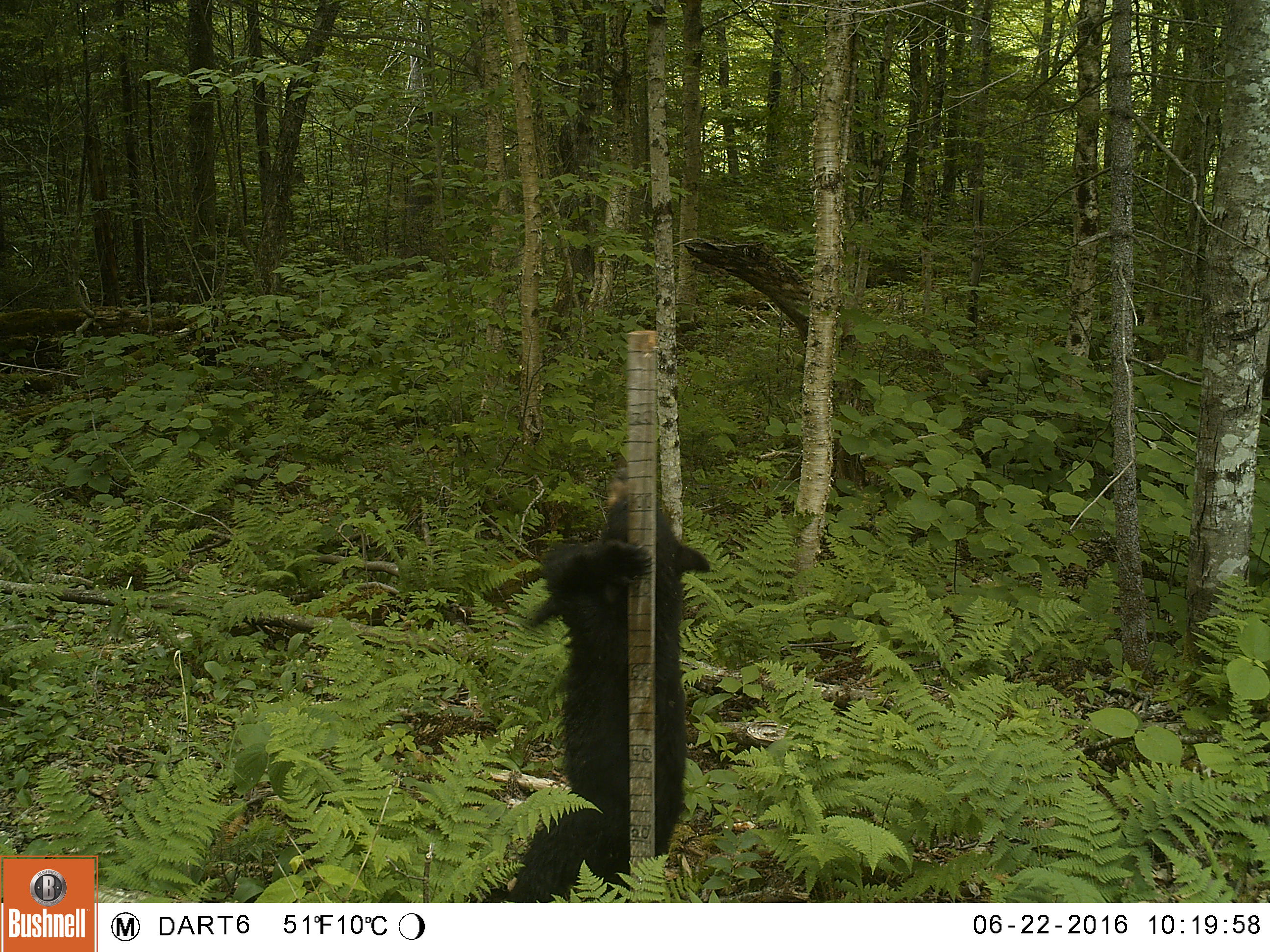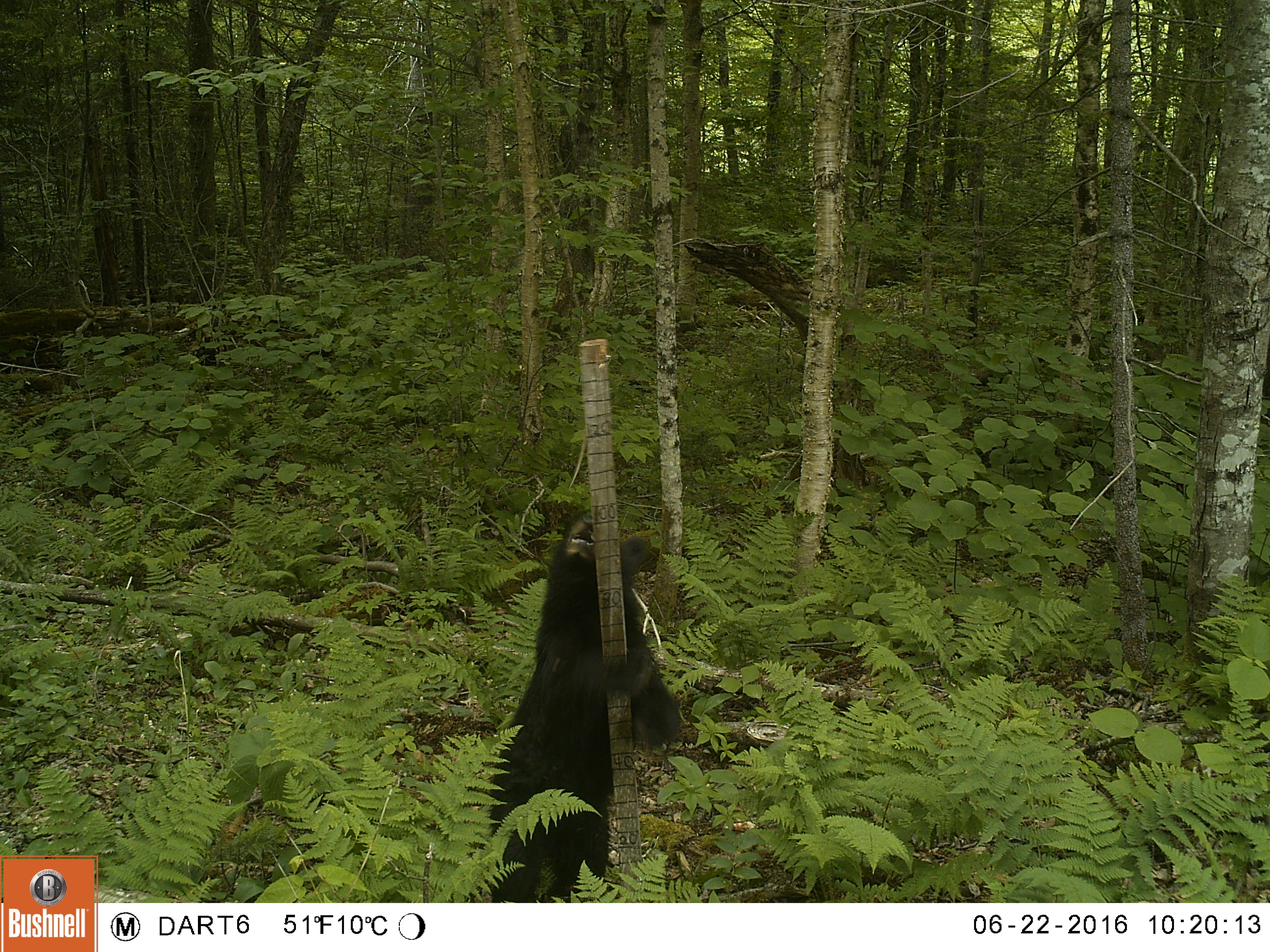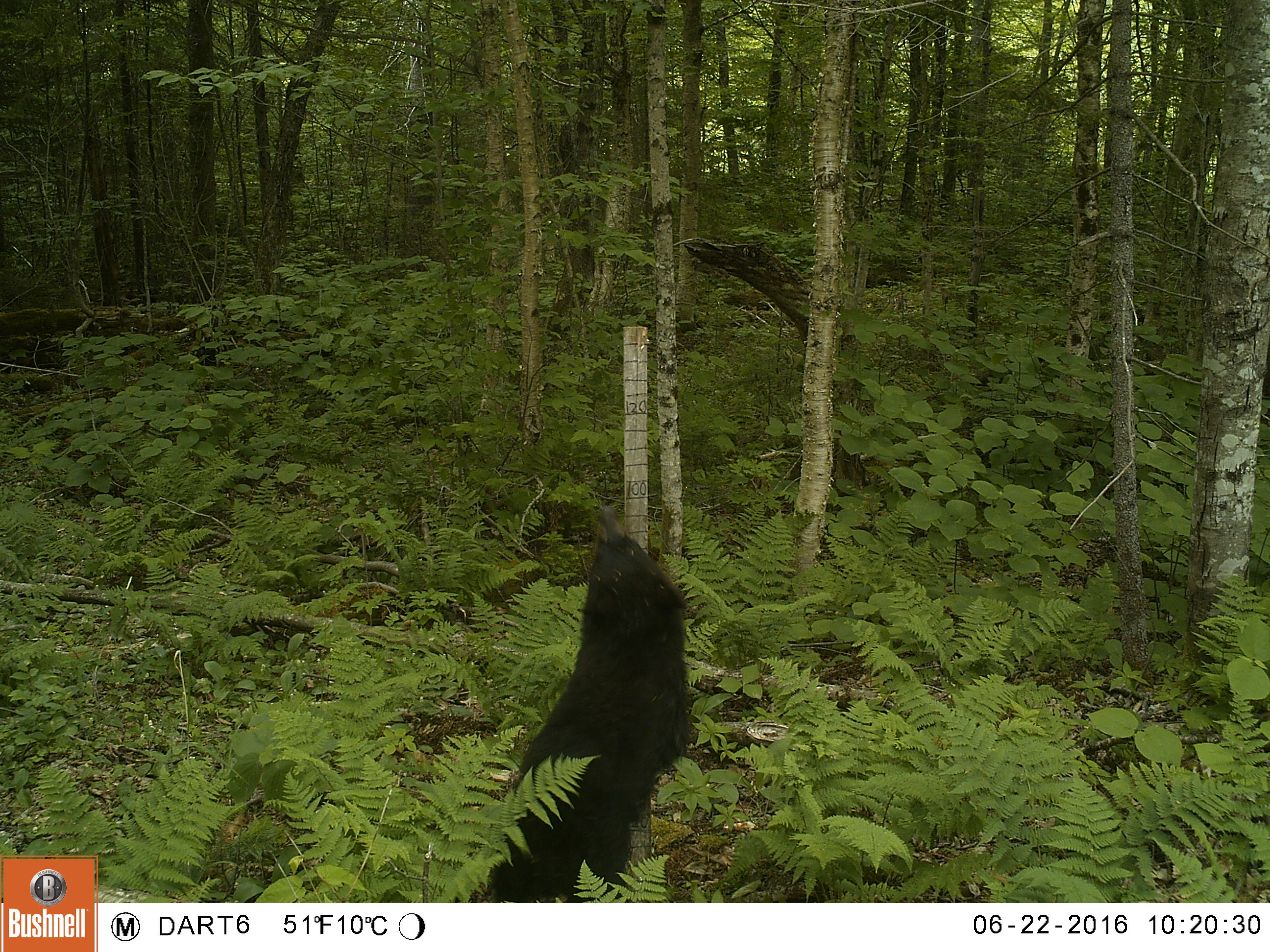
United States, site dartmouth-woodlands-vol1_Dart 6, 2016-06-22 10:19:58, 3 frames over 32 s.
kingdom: Animalia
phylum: Chordata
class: Mammalia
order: Carnivora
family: Ursidae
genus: Ursus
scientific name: Ursus americanus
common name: black bear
Black bear (Ursus americanus).